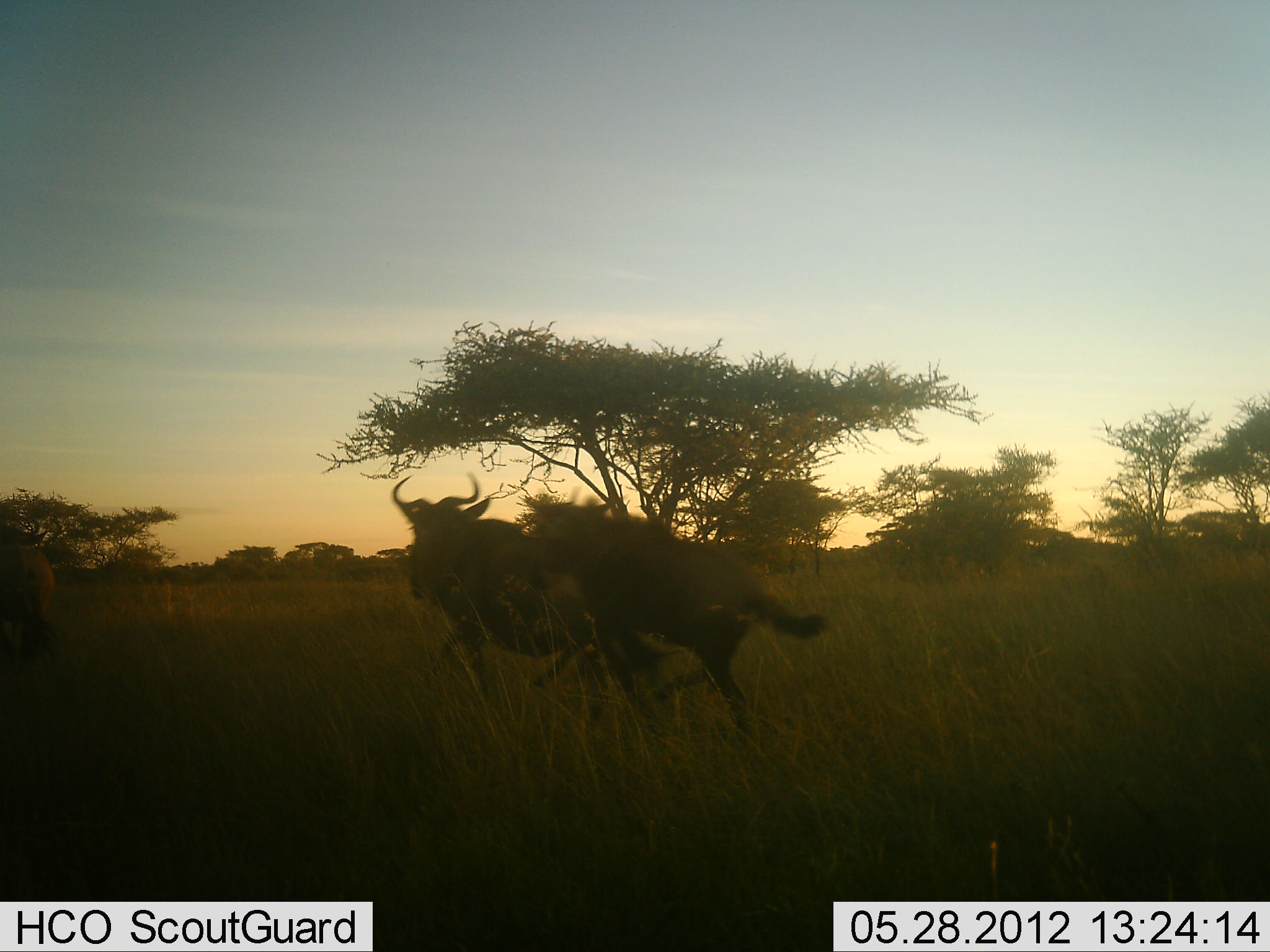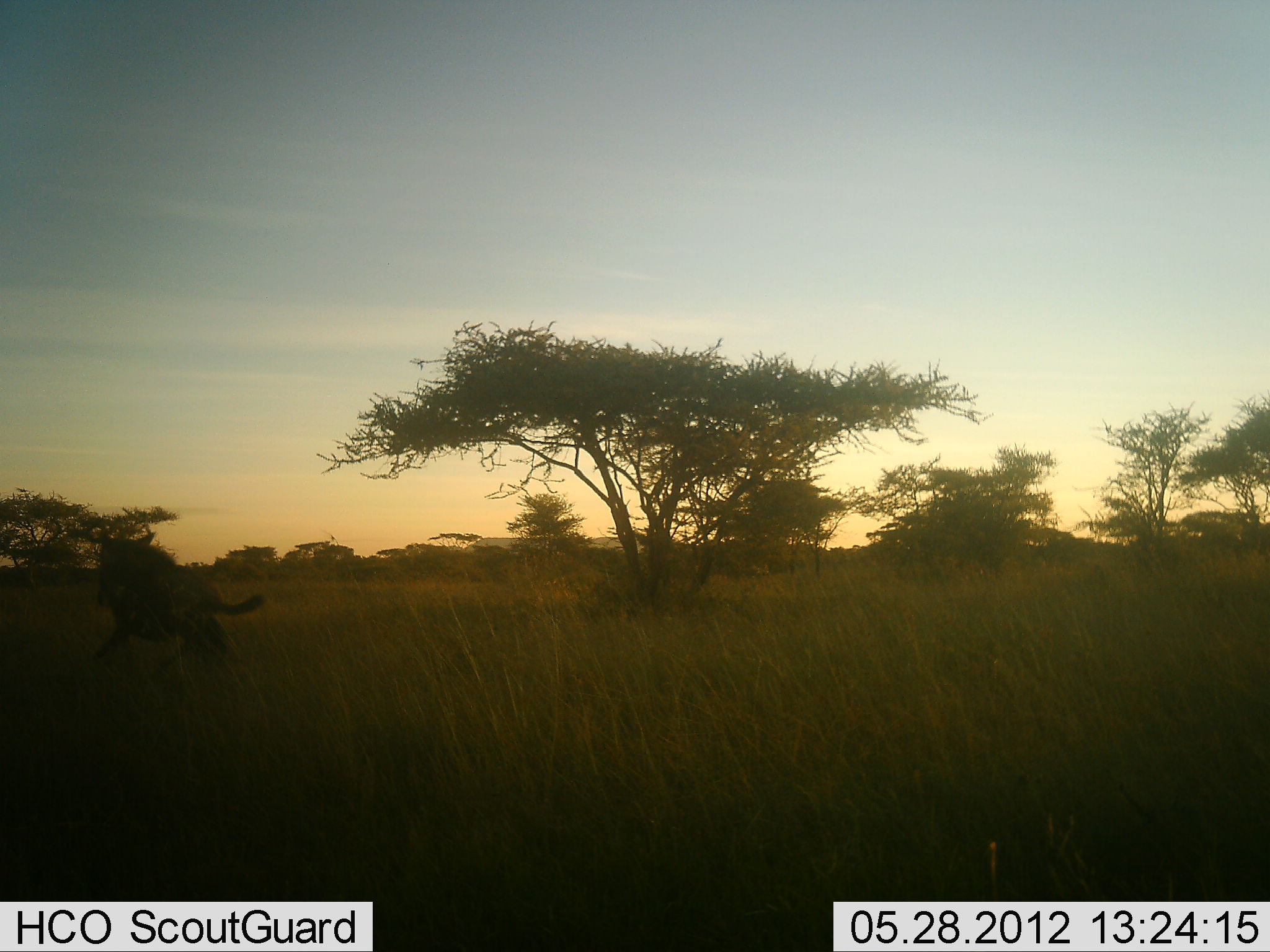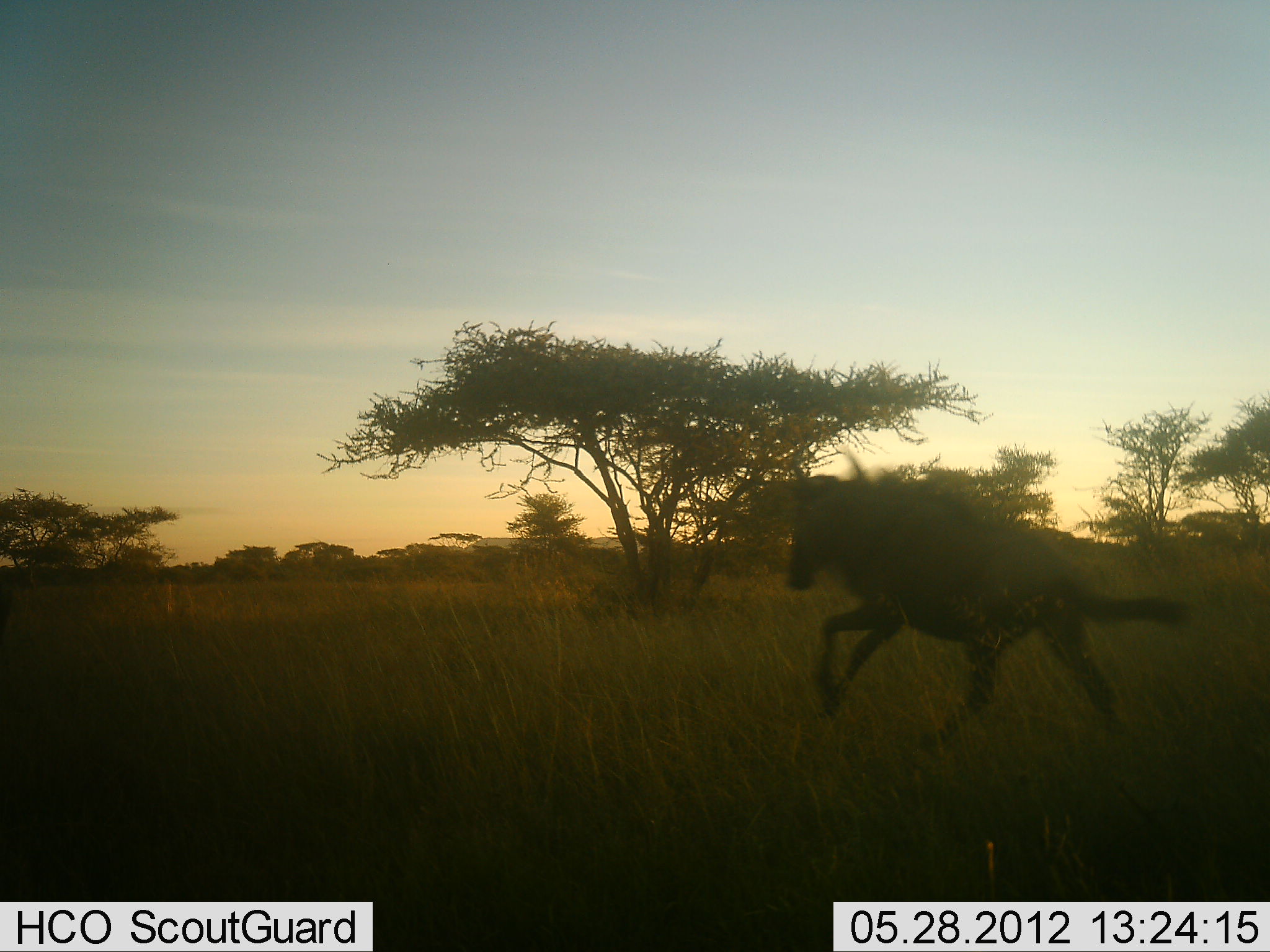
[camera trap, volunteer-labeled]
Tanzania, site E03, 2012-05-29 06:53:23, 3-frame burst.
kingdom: Animalia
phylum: Chordata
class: Mammalia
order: Artiodactyla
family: Bovidae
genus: Connochaetes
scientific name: Connochaetes taurinus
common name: blue wildebeest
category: wildebeest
Wildebeest (blue wildebeest) (Connochaetes taurinus), count 3. Behavior (volunteer vote fractions): standing 9%, resting 0%, moving 91%, interacting 9%. Young present (vote fraction): 0%. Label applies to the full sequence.